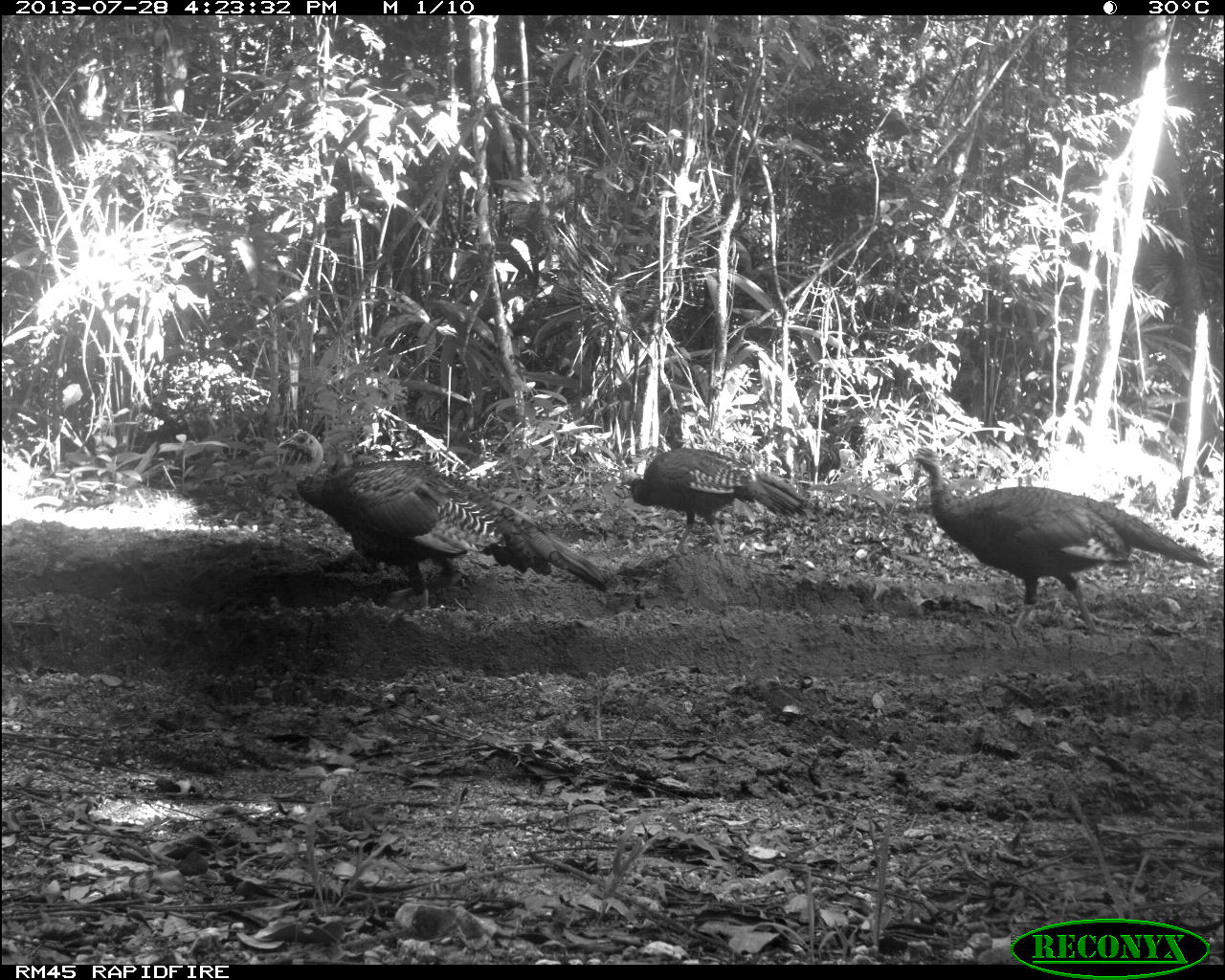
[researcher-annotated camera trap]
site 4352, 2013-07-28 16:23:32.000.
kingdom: Animalia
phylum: Chordata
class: Aves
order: Galliformes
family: Phasianidae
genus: Meleagris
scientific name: Meleagris ocellata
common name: ocellated turkey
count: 3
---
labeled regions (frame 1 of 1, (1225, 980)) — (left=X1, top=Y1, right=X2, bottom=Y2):
meleagris ocellata: (left=892, top=444, right=1210, bottom=636); (left=275, top=428, right=609, bottom=609); (left=614, top=445, right=807, bottom=557)